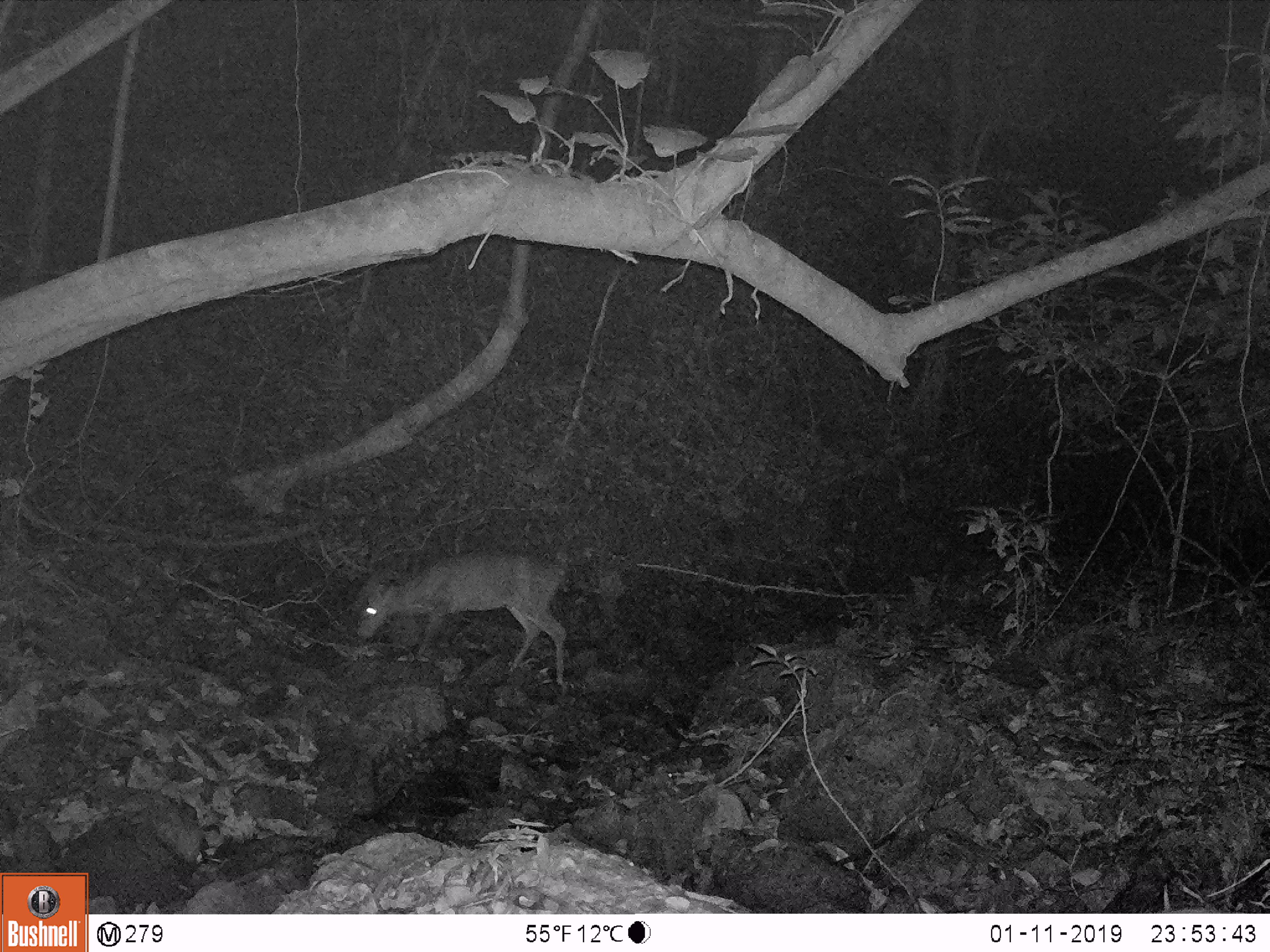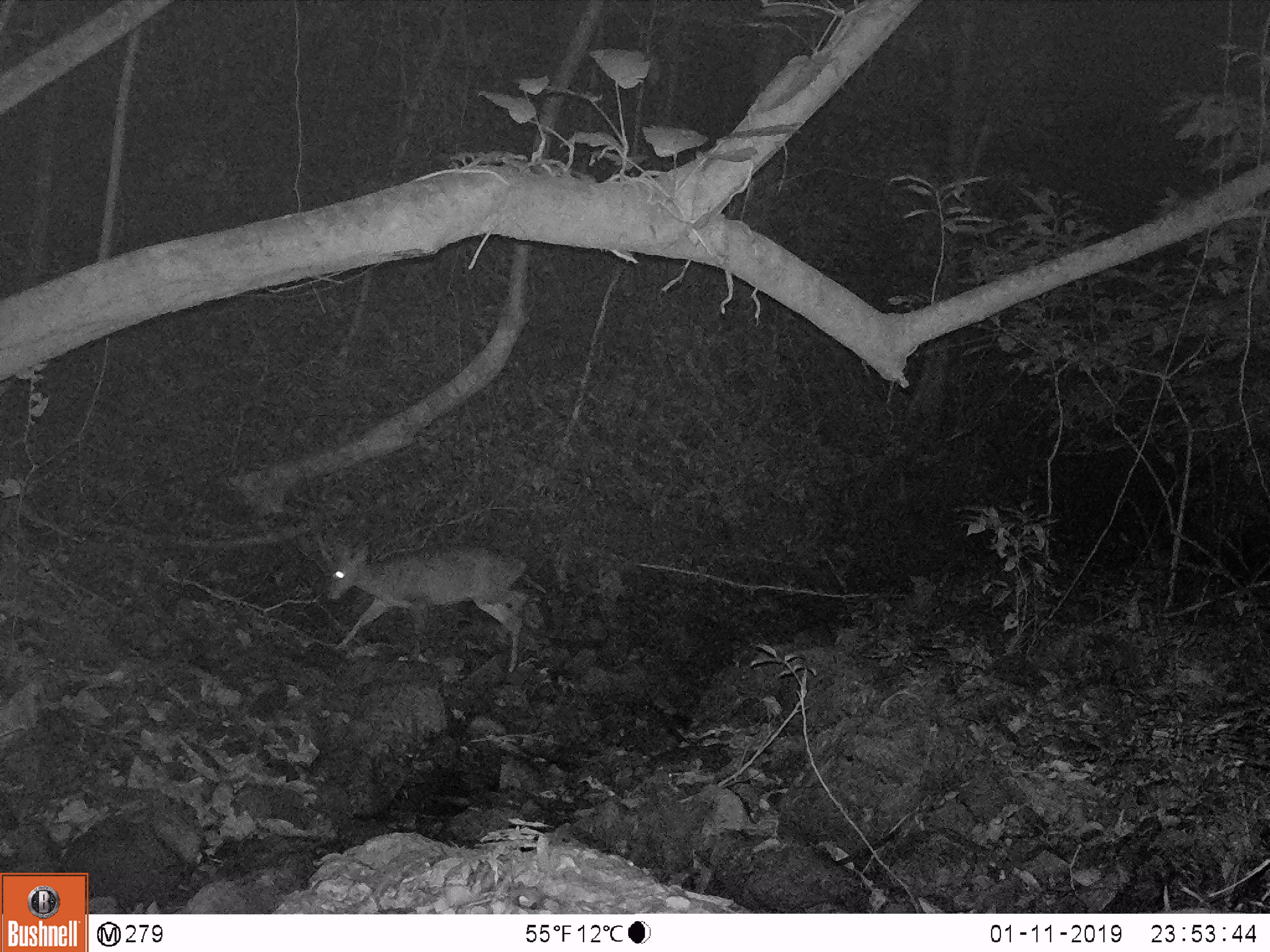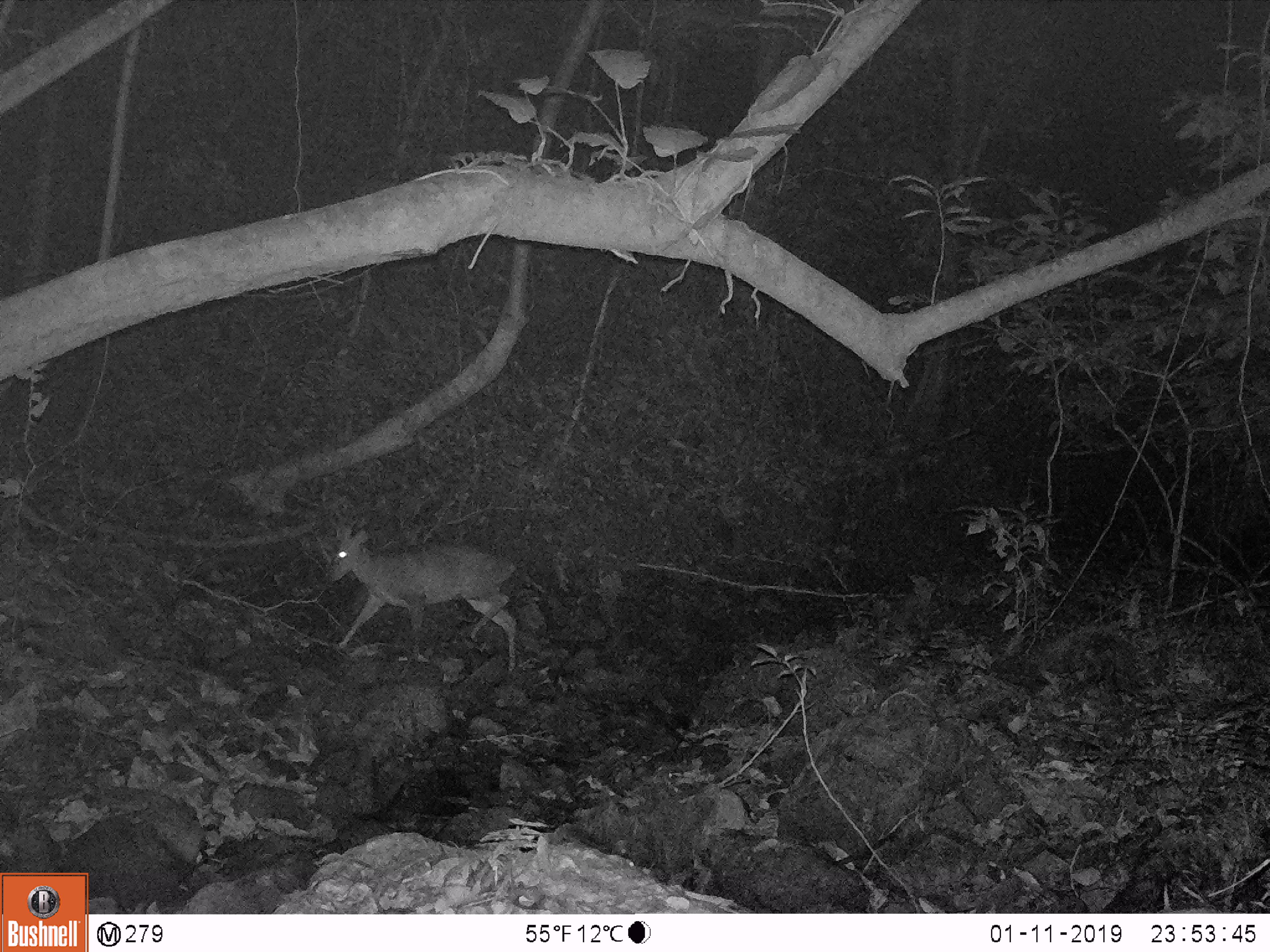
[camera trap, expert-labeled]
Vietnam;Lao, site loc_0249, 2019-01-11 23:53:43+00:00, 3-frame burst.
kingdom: Animalia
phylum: Chordata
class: Mammalia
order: Artiodactyla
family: Cervidae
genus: Muntiacus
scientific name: Muntiacus vuquangensis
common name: large-antlered muntjac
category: large antlered muntjac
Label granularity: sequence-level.